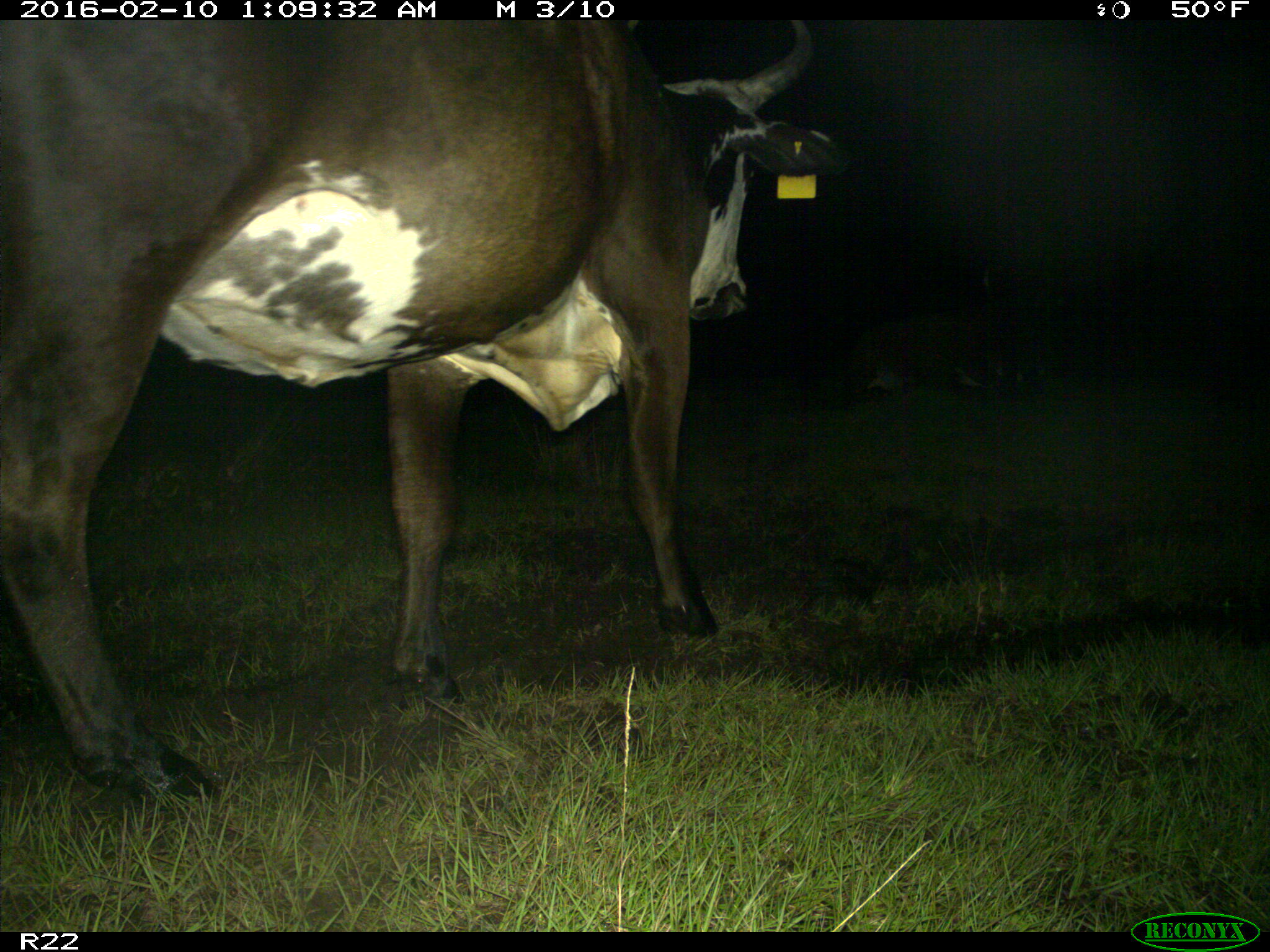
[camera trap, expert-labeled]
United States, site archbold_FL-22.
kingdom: Animalia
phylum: Chordata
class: Mammalia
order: Artiodactyla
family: Bovidae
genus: Bos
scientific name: Bos taurus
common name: domestic cow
Bos taurus (domestic cow).